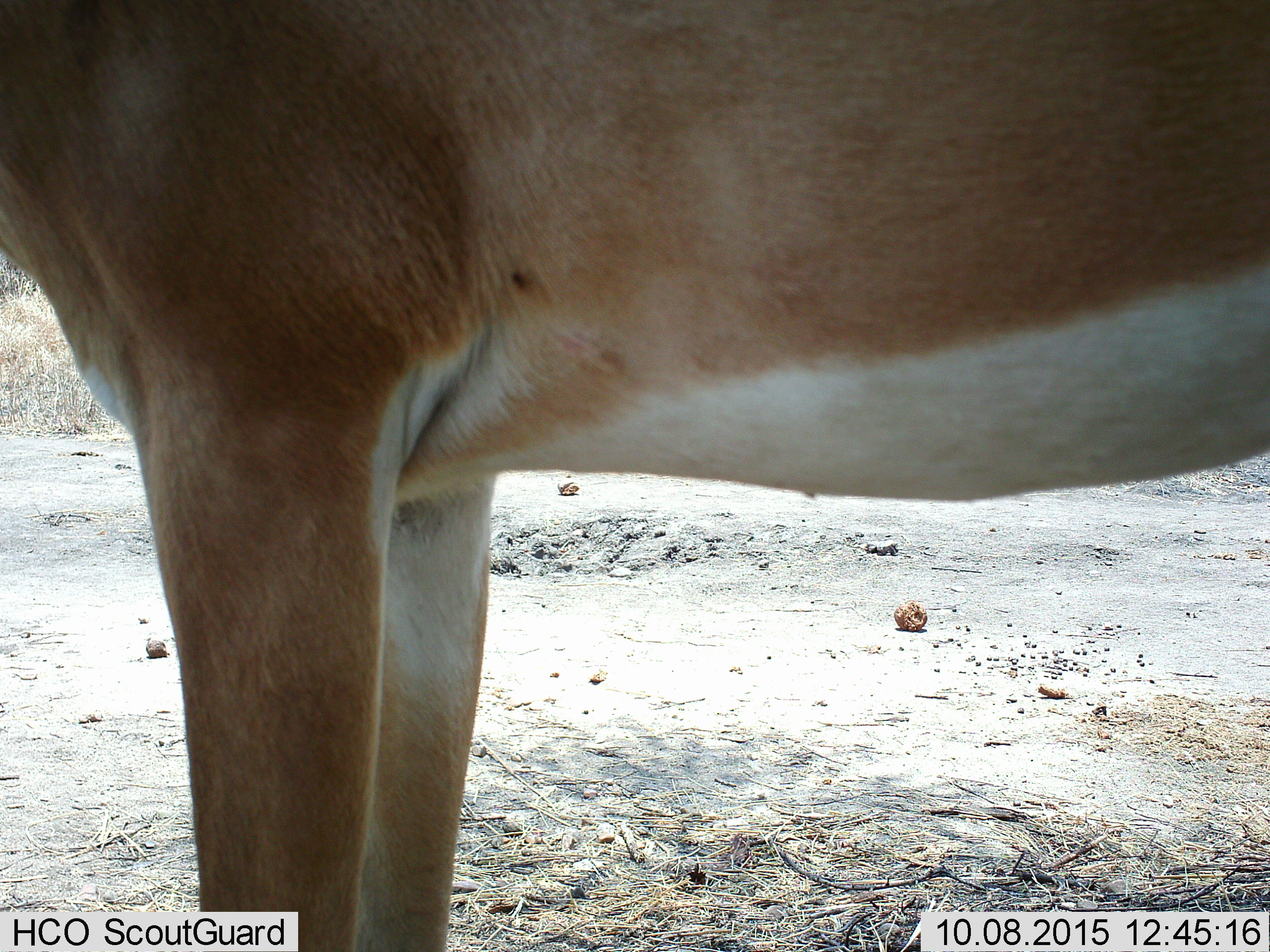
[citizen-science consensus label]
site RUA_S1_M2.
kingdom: Animalia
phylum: Chordata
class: Mammalia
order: Artiodactyla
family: Bovidae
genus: Aepyceros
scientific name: Aepyceros melampus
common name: impala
Impala (Aepyceros melampus), count 1. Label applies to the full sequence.